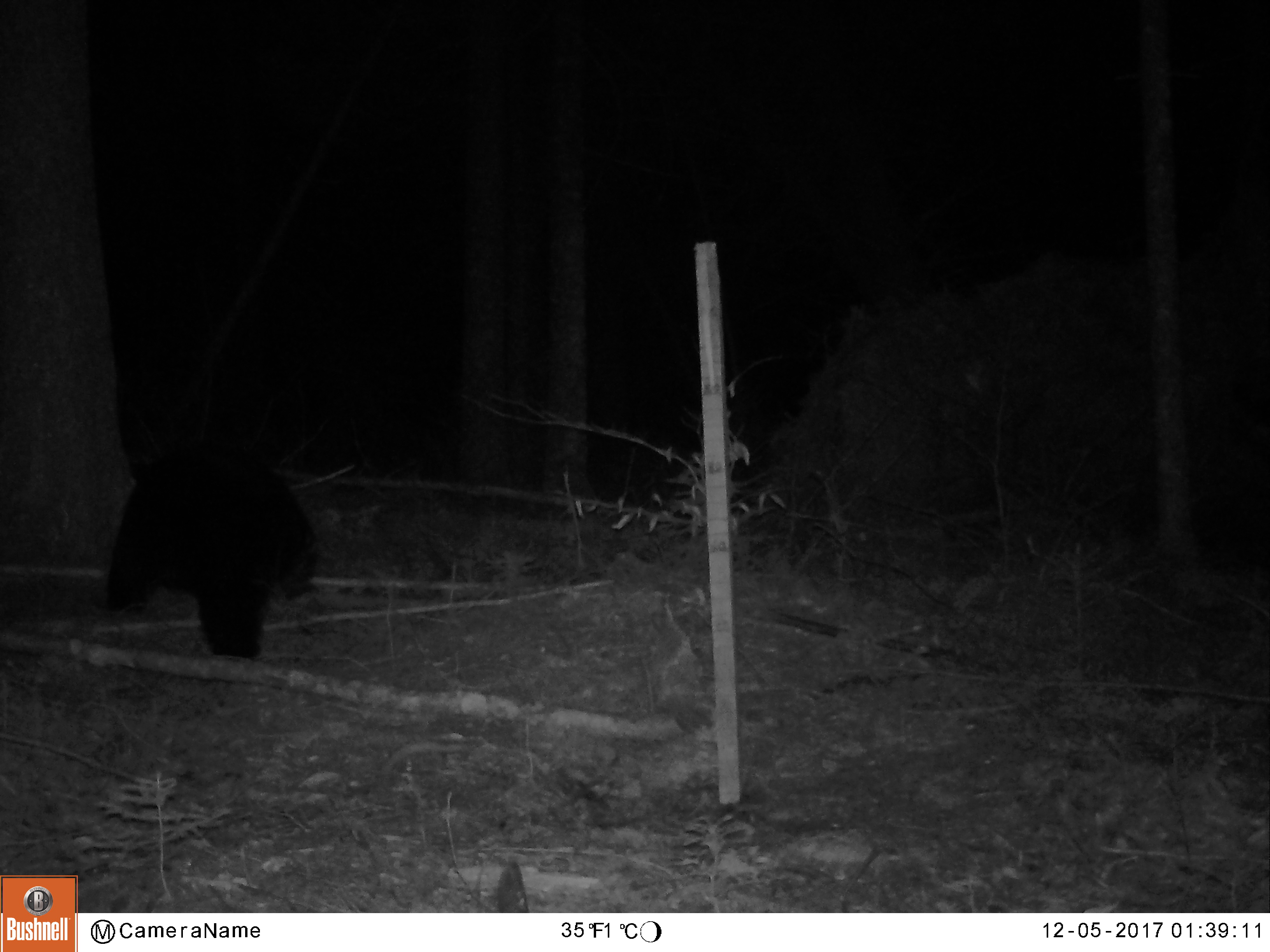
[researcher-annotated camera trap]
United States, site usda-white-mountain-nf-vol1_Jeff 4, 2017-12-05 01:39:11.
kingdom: Animalia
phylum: Chordata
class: Mammalia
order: Carnivora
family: Ursidae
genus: Ursus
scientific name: Ursus americanus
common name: black bear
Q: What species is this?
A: Black bear (Ursus americanus).